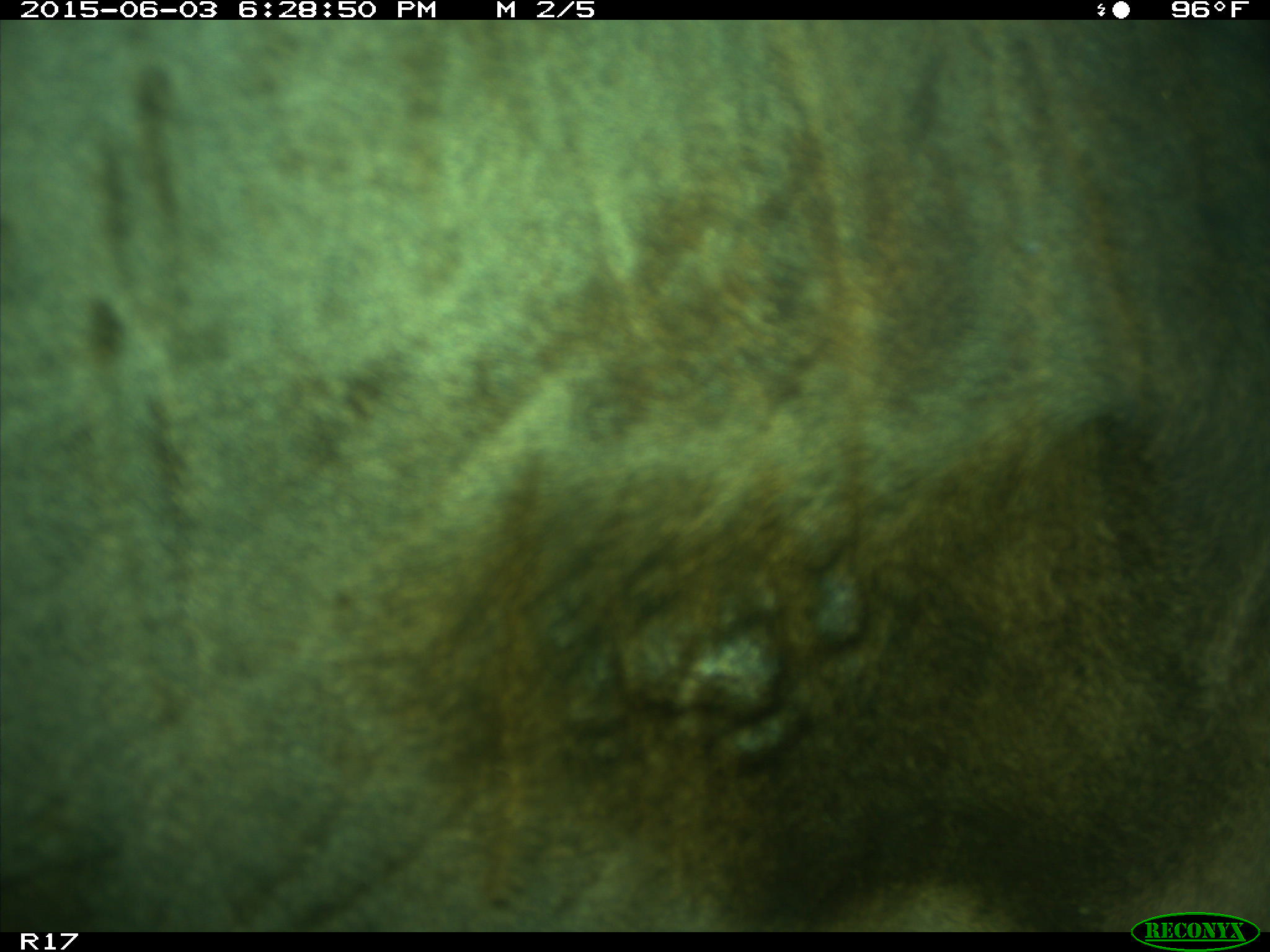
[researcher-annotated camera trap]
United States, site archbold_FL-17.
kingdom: Animalia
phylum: Chordata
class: Mammalia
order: Artiodactyla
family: Bovidae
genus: Bos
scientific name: Bos taurus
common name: domestic cow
Bos taurus (domestic cow).